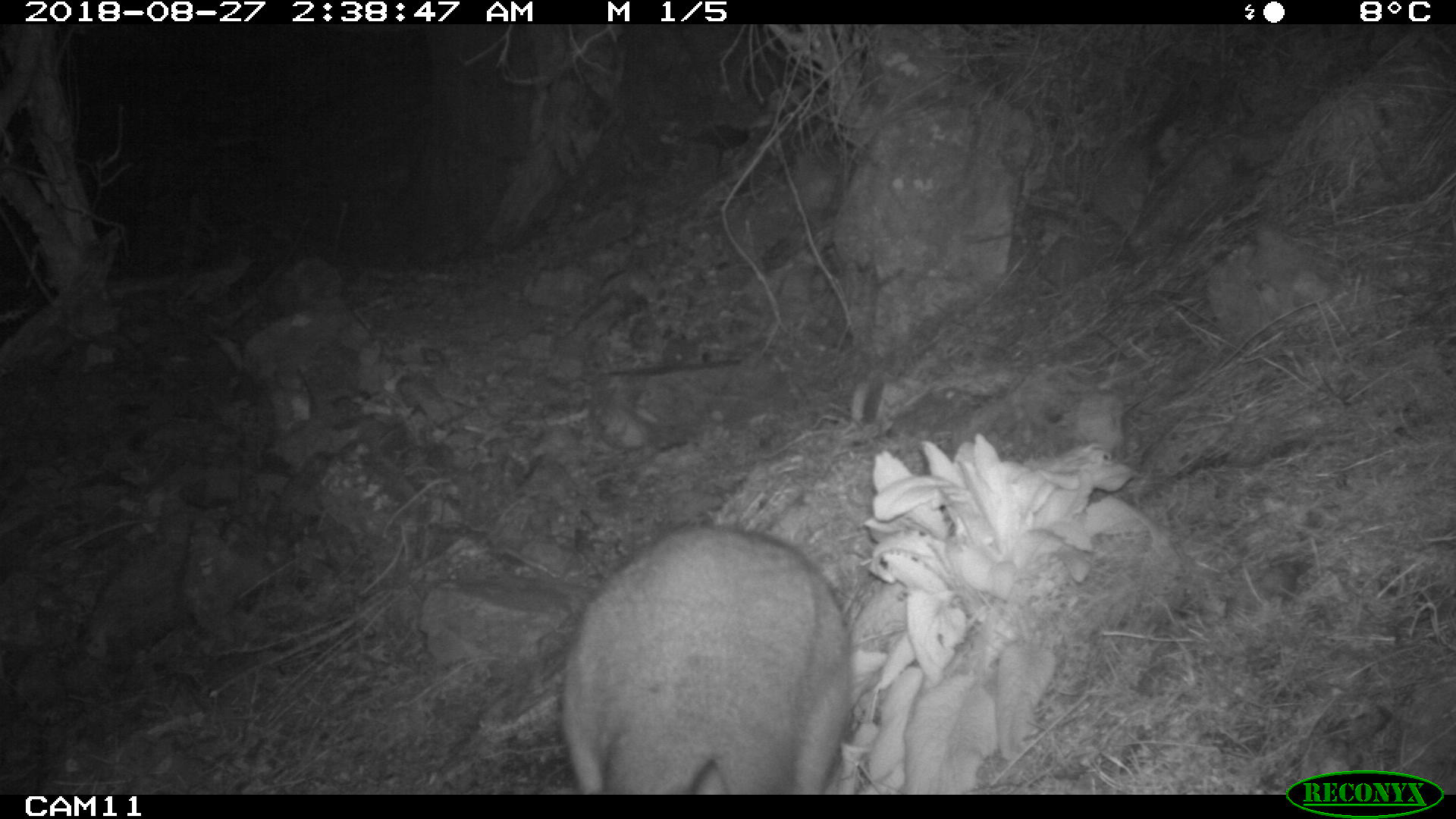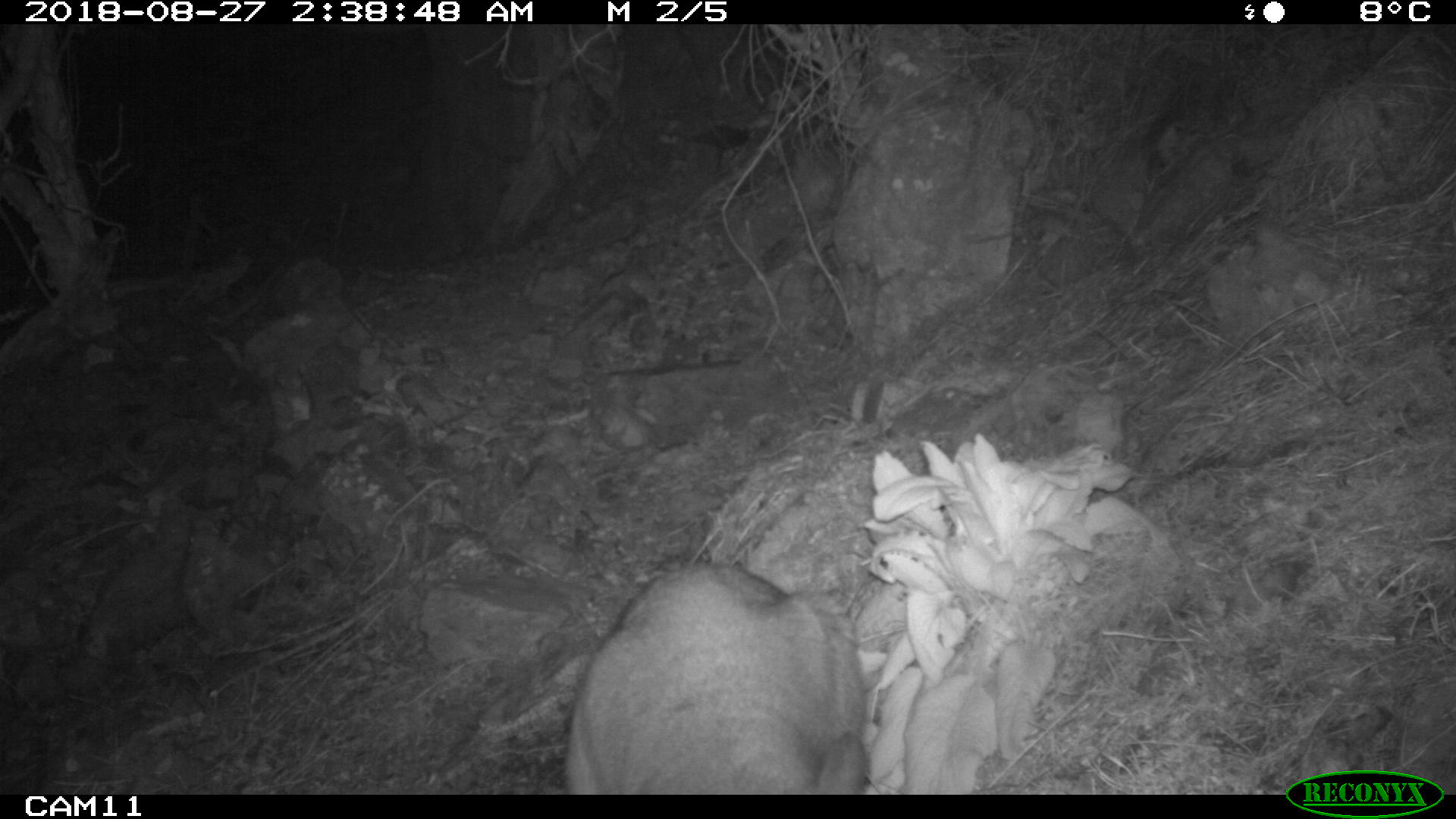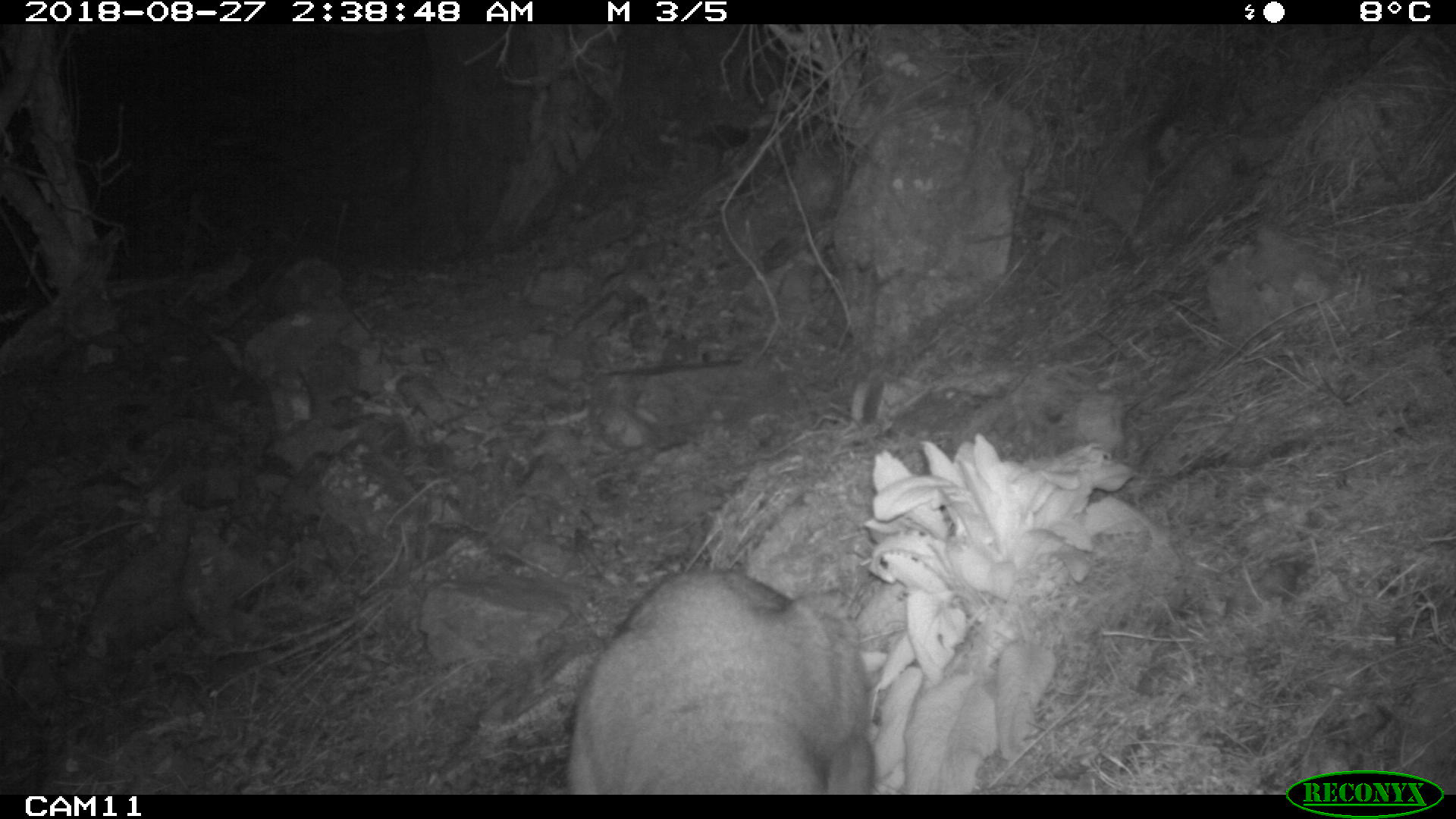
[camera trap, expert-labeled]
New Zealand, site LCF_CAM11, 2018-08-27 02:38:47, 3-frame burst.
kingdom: Animalia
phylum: Chordata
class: Mammalia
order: Diprotodontia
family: Macropodidae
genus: Notamacropus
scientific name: Notamacropus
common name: wallaby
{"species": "wallaby (Notamacropus)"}